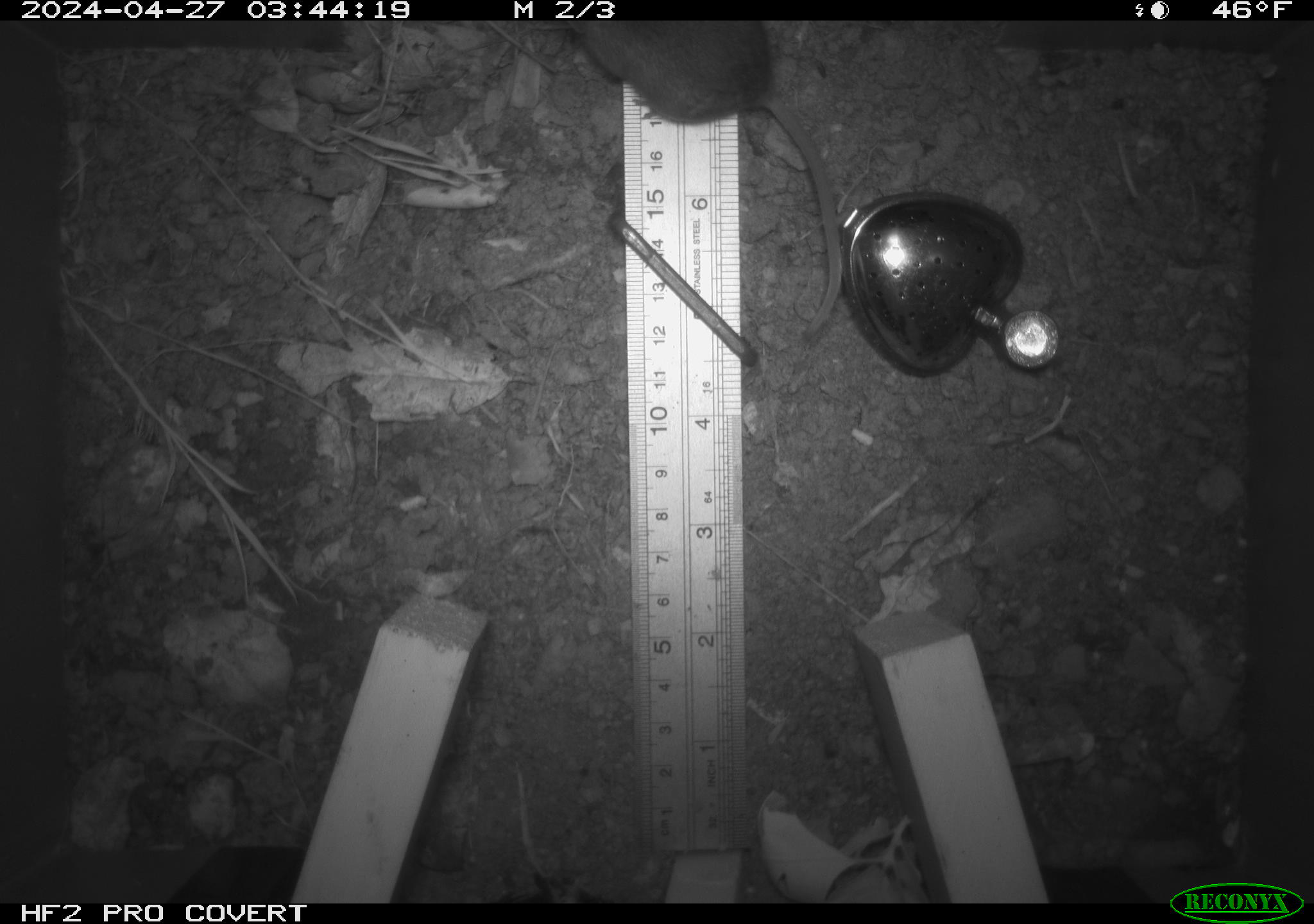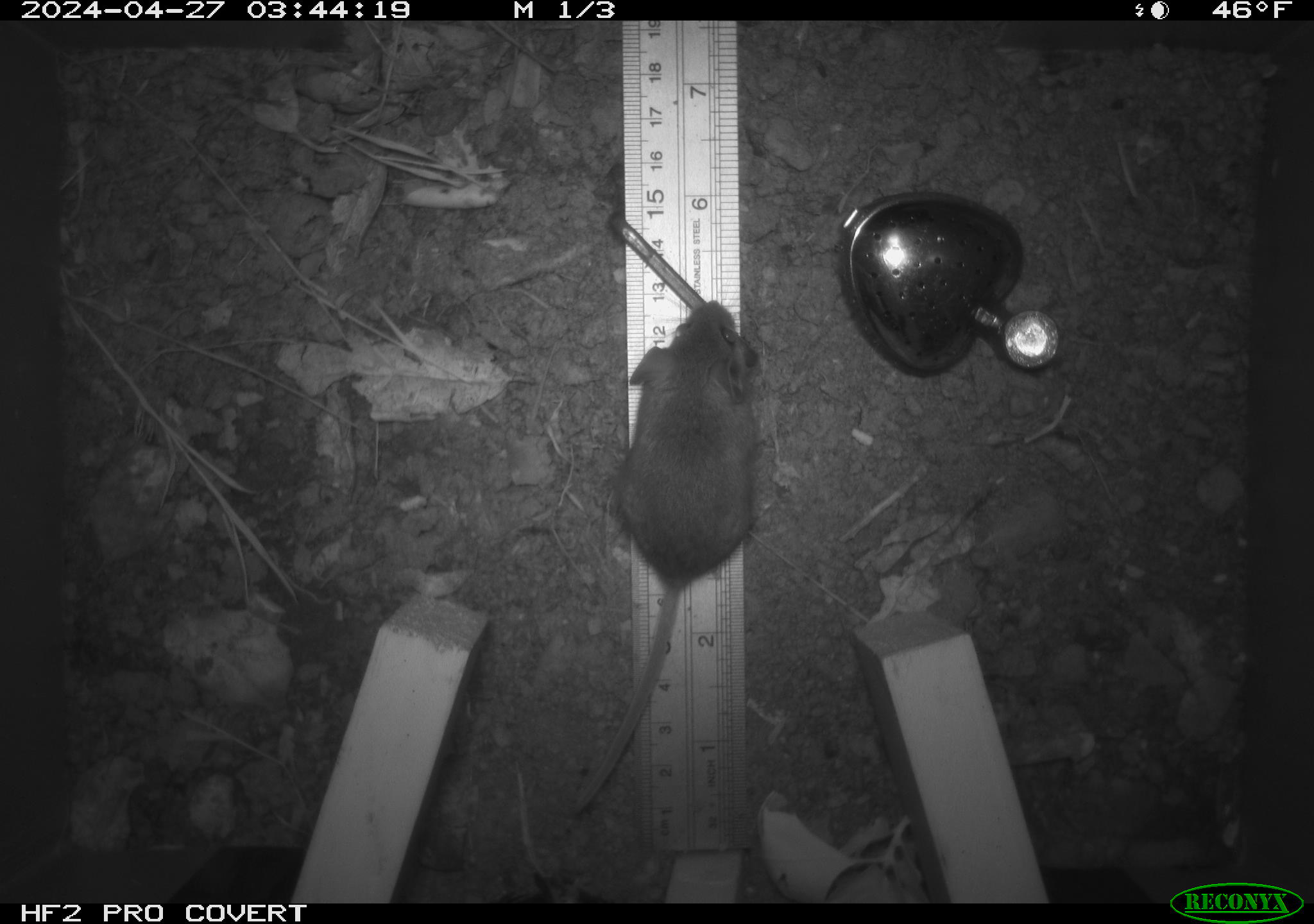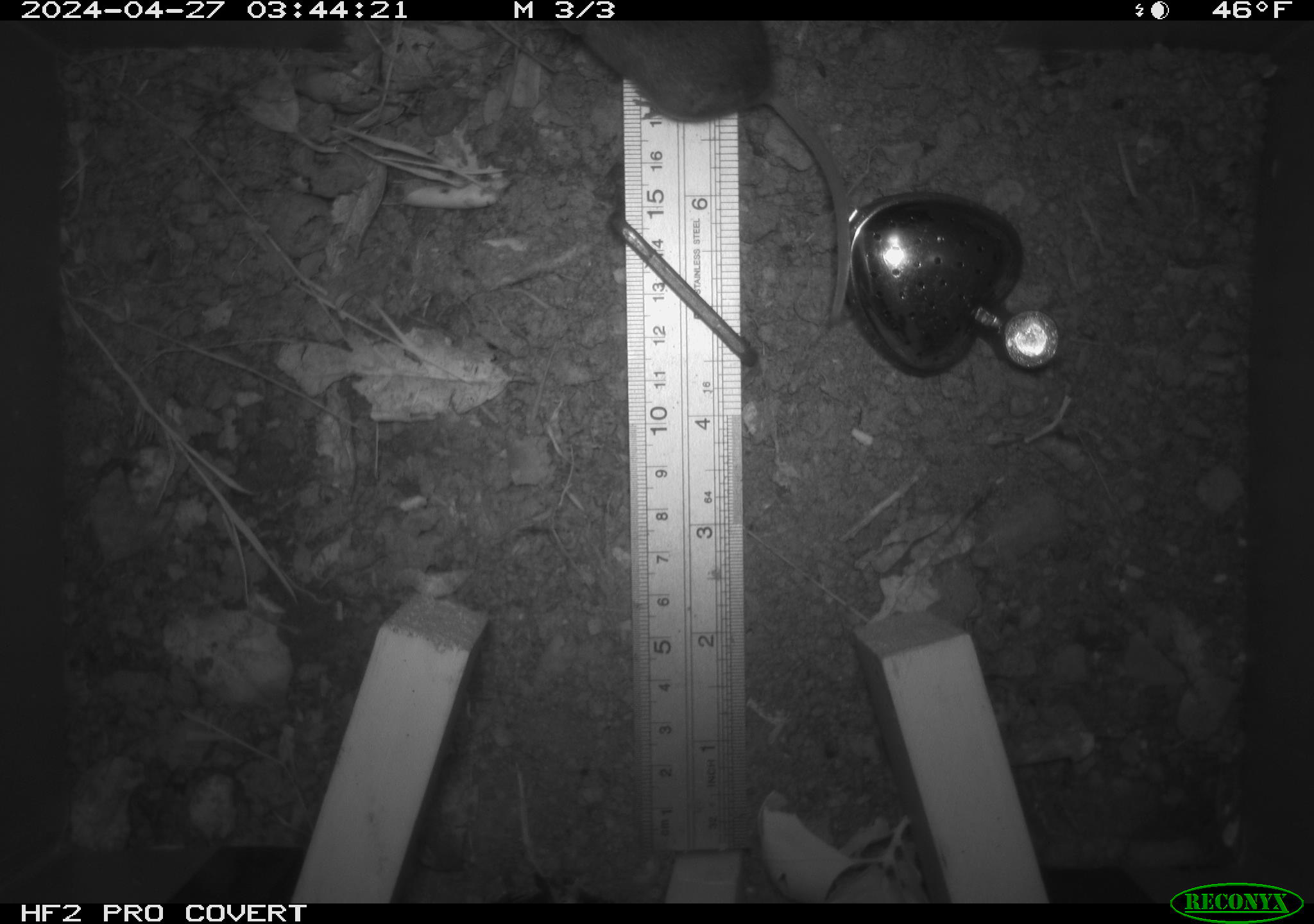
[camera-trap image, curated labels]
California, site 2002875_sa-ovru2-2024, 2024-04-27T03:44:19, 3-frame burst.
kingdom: Animalia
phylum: Chordata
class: Mammalia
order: Rodentia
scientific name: Rodentia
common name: rodent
Rodent (Rodentia).